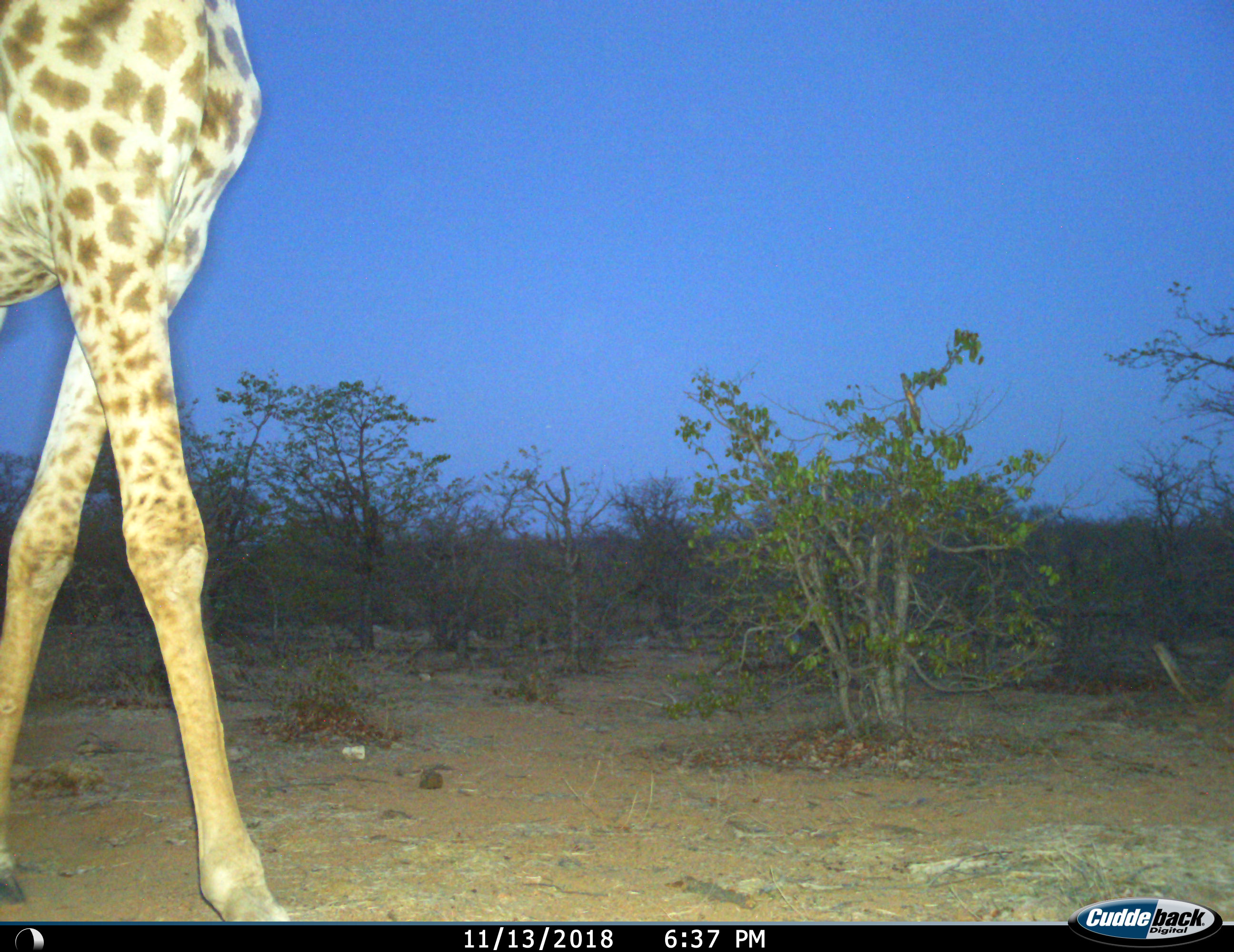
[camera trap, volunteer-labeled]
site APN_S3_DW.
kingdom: Animalia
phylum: Chordata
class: Mammalia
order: Artiodactyla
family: Giraffidae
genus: Giraffa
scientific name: Giraffa camelopardalis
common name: giraffe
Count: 1.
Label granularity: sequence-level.